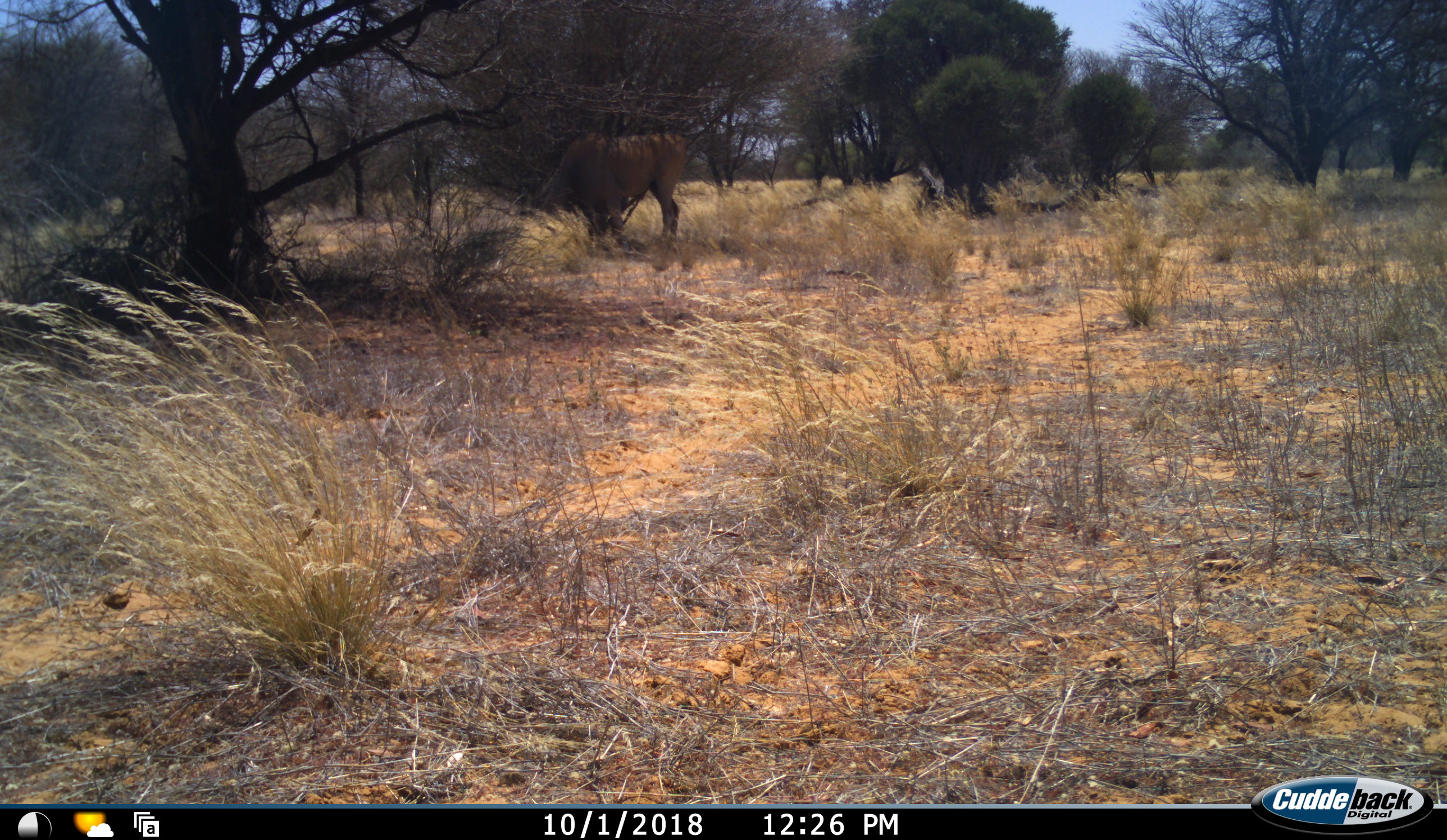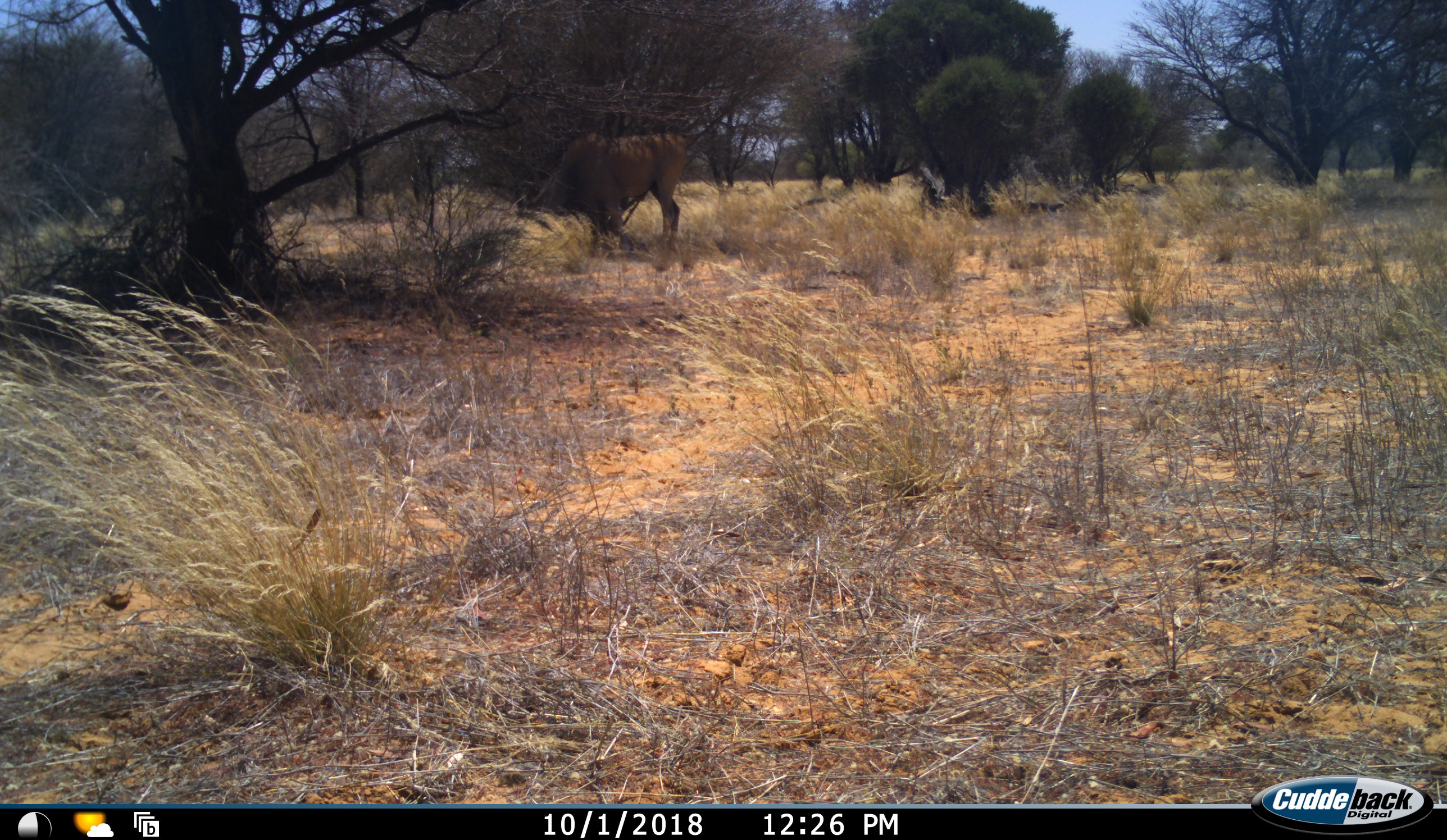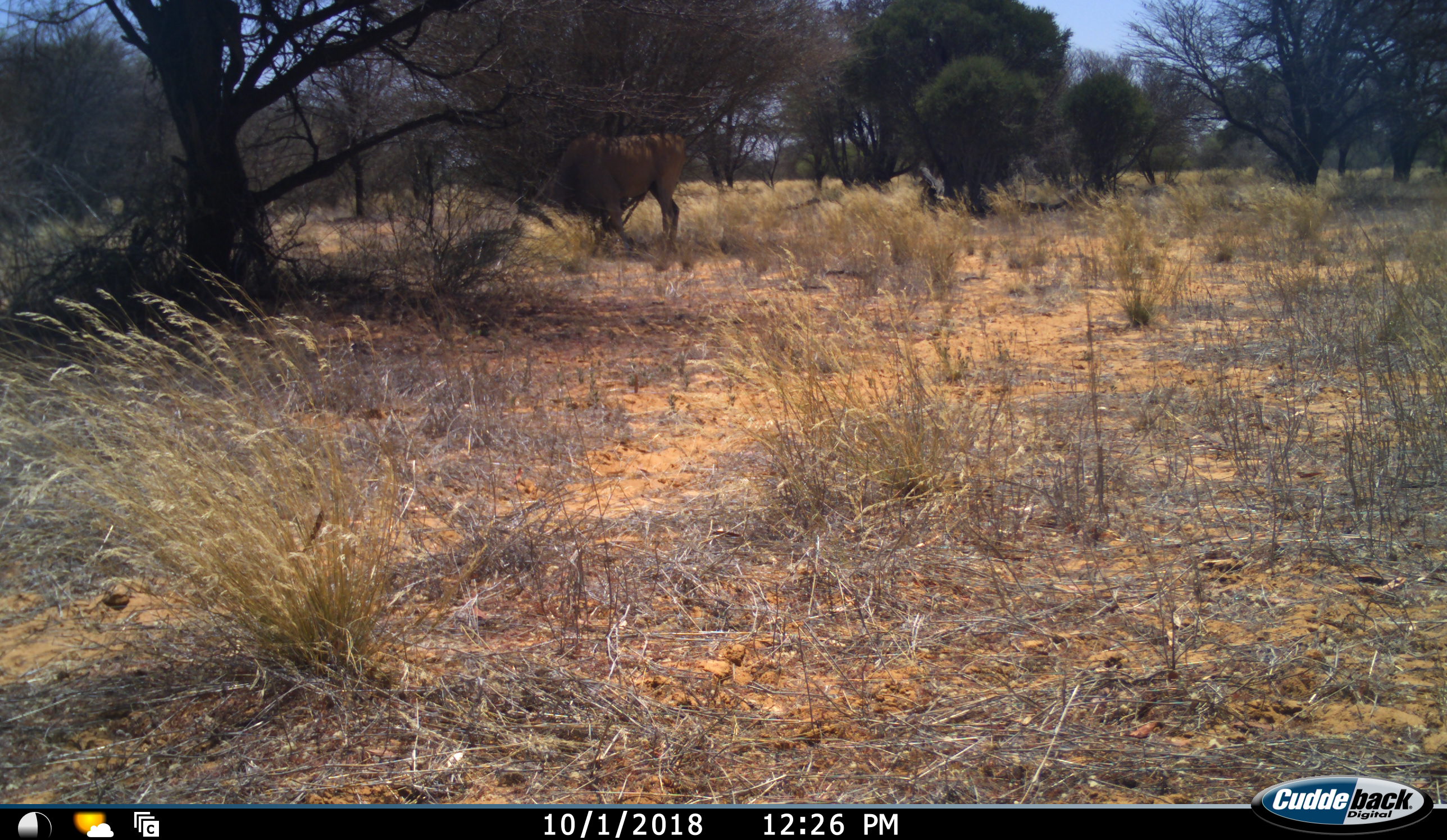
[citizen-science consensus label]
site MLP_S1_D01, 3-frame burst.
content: unidentified animal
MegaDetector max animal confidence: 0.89